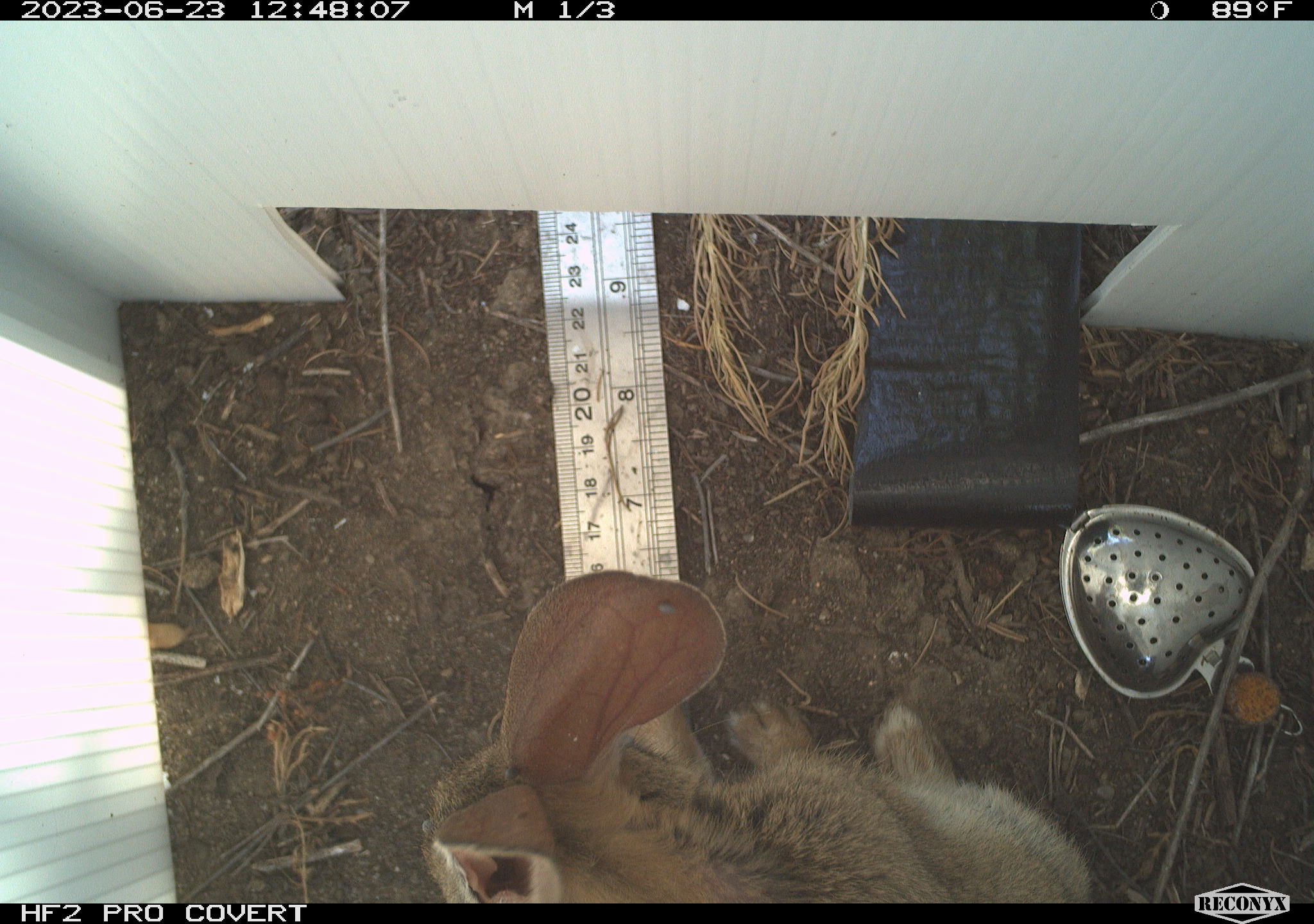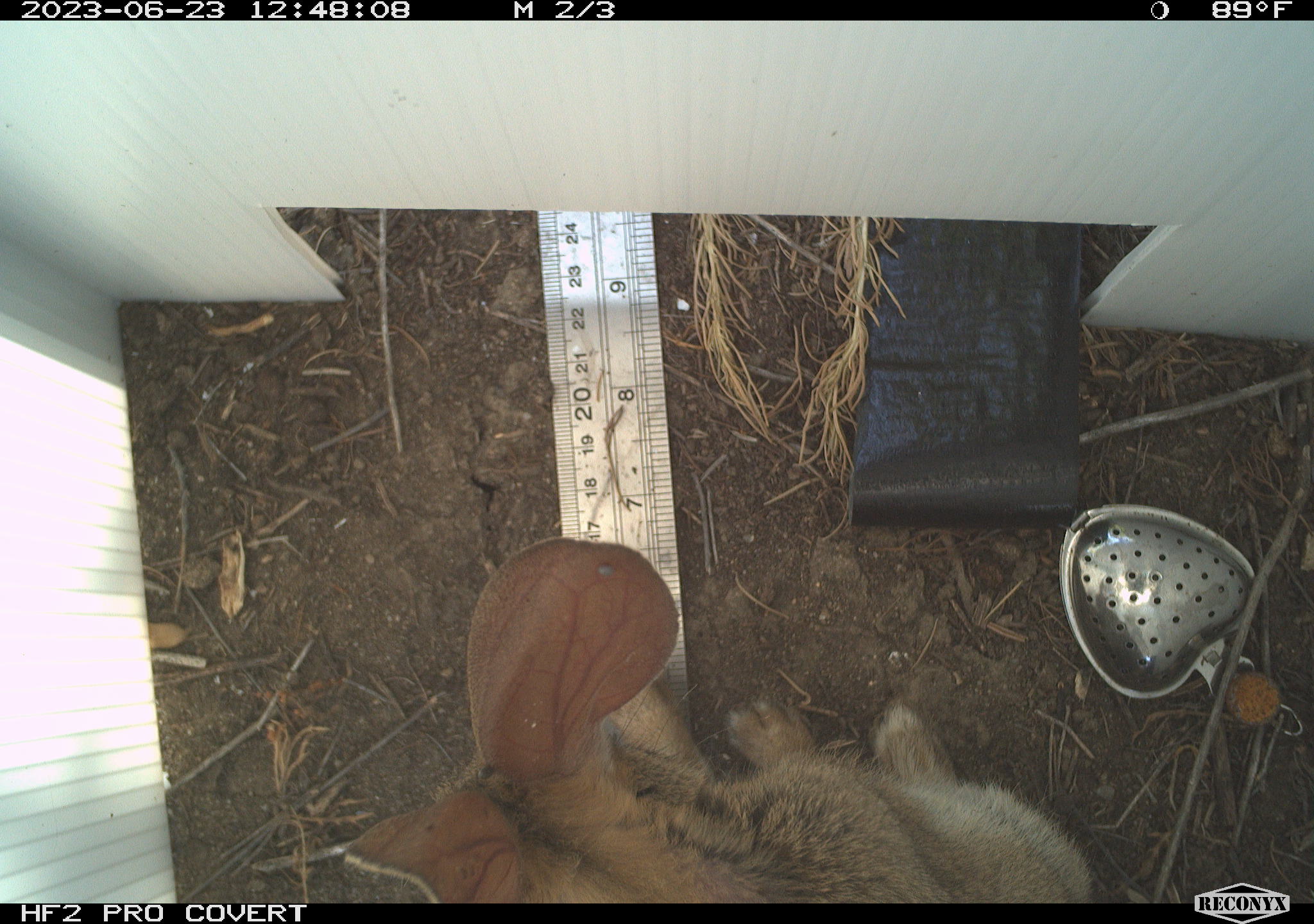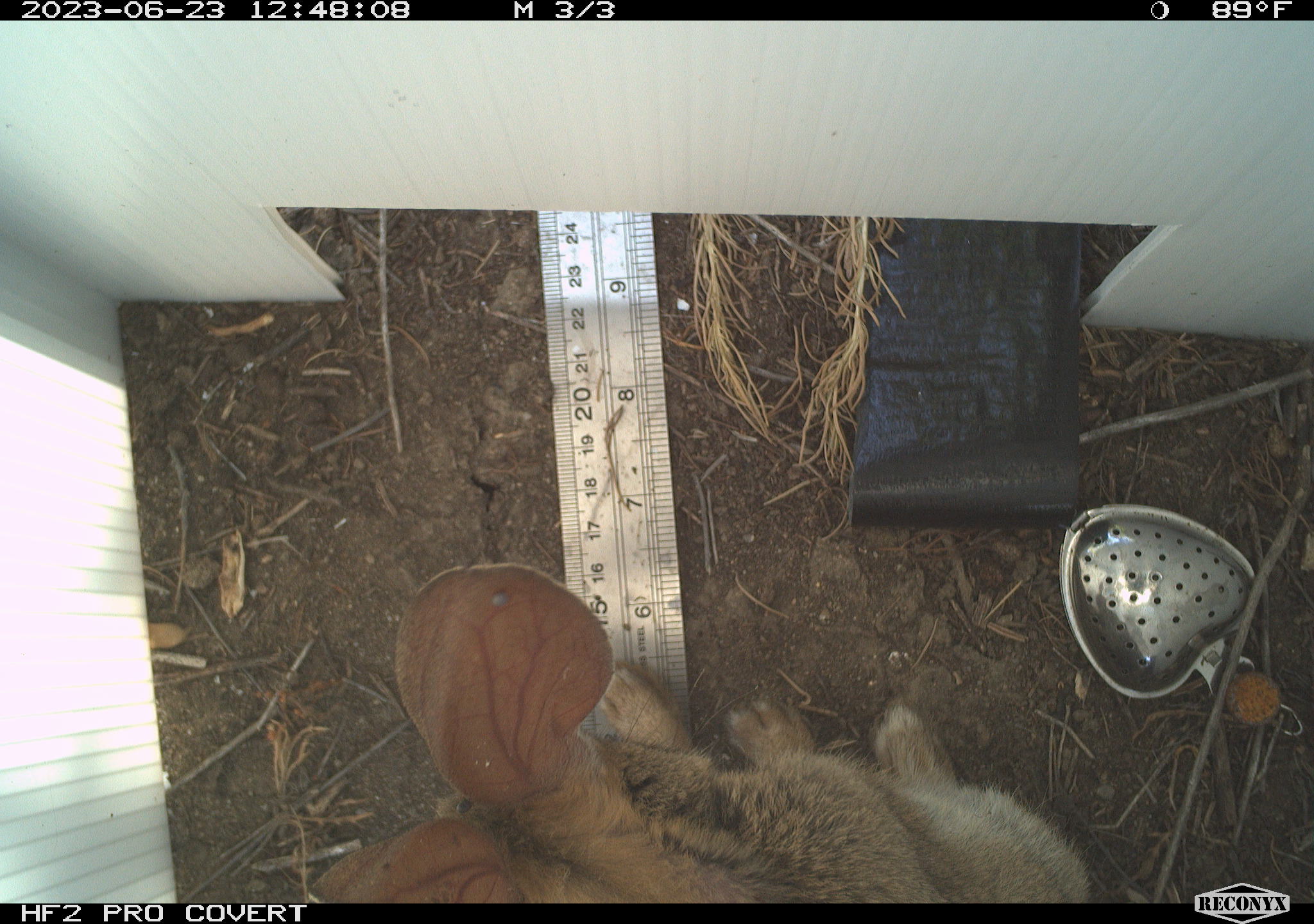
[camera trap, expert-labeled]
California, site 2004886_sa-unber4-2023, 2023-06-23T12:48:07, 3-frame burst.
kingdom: Animalia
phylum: Chordata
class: Mammalia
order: Lagomorpha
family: Leporidae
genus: Sylvilagus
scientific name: Sylvilagus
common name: cottontail rabbits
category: sylvilagus species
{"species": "sylvilagus species (cottontail rabbits) (Sylvilagus)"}